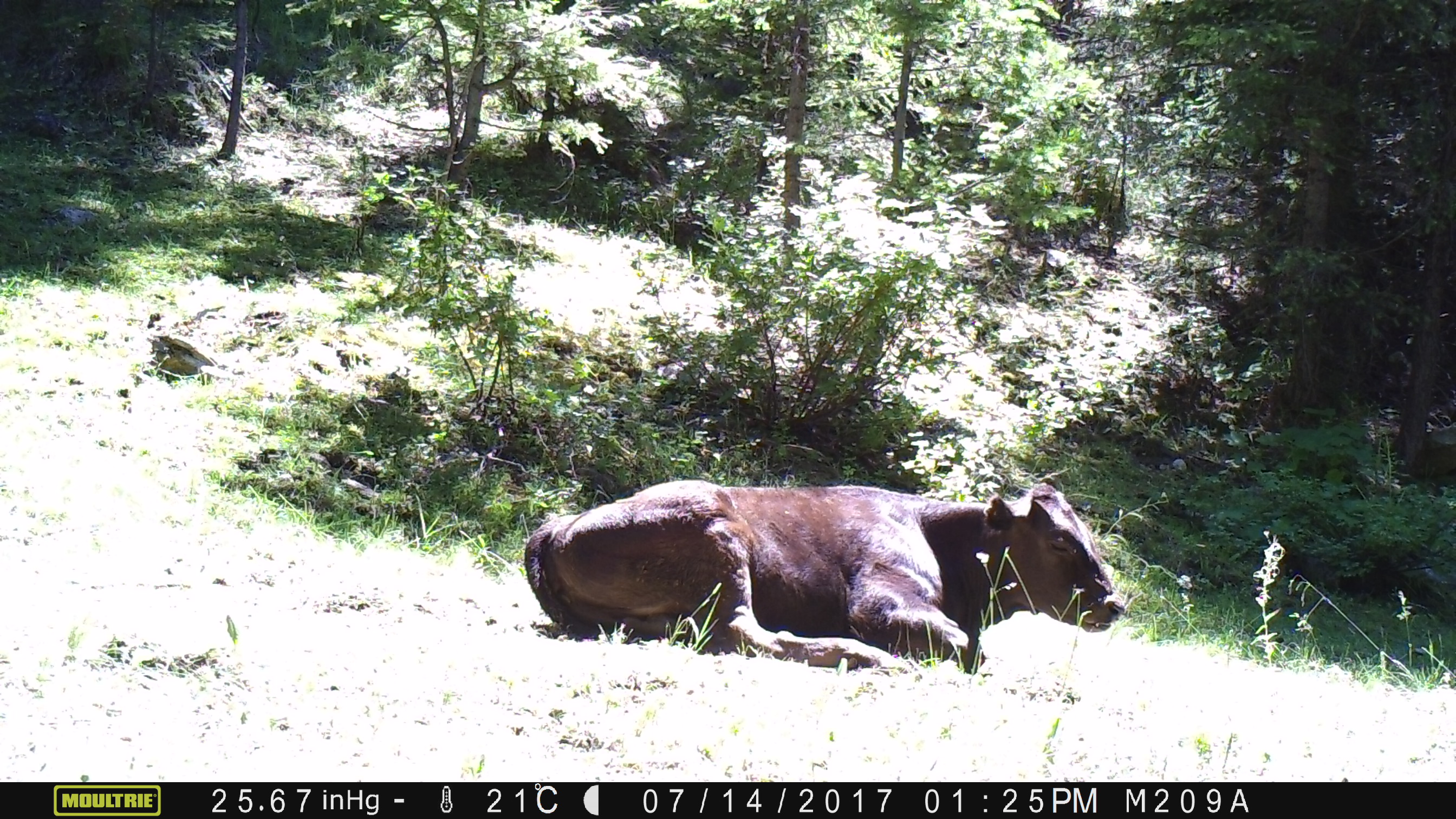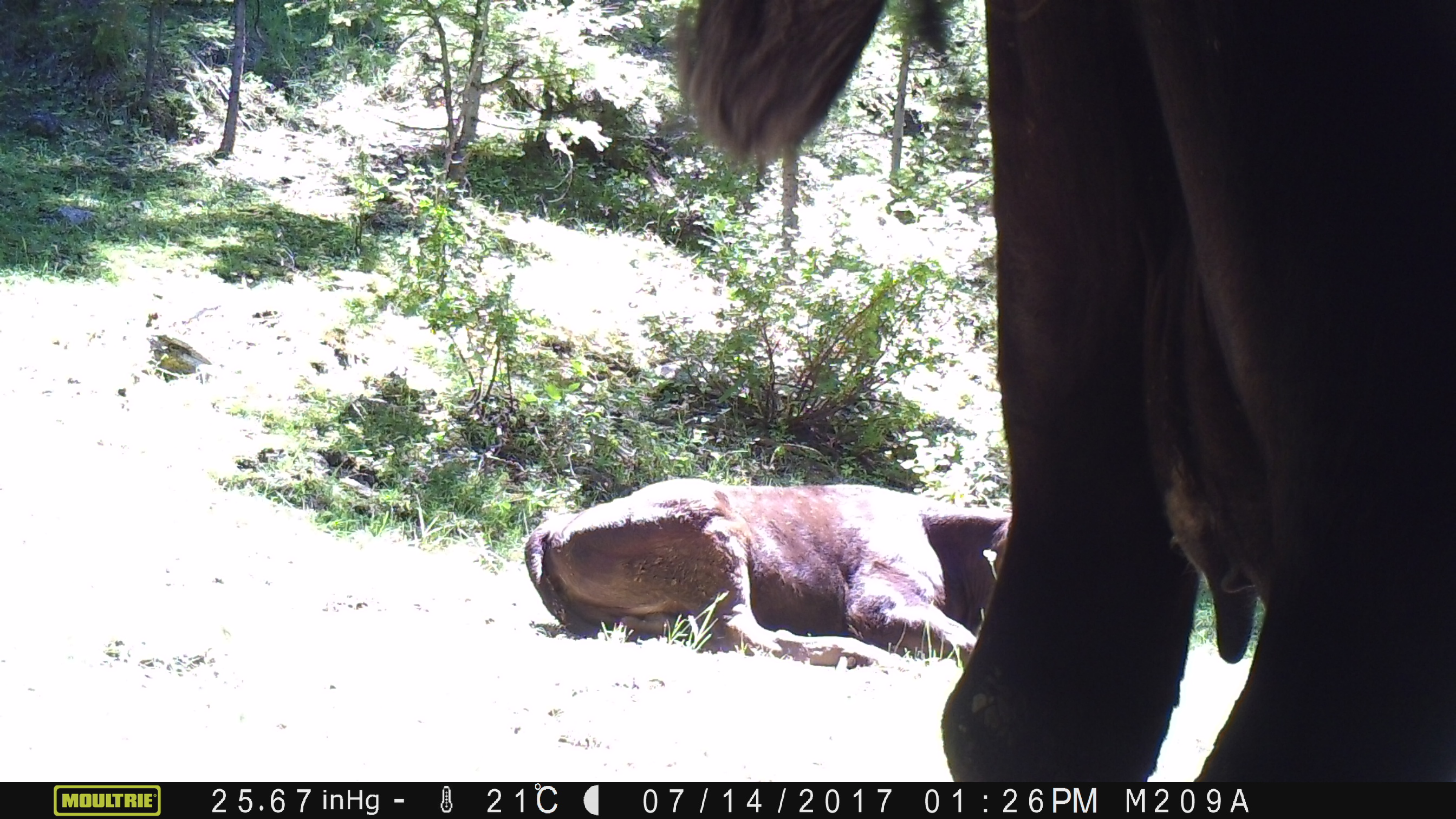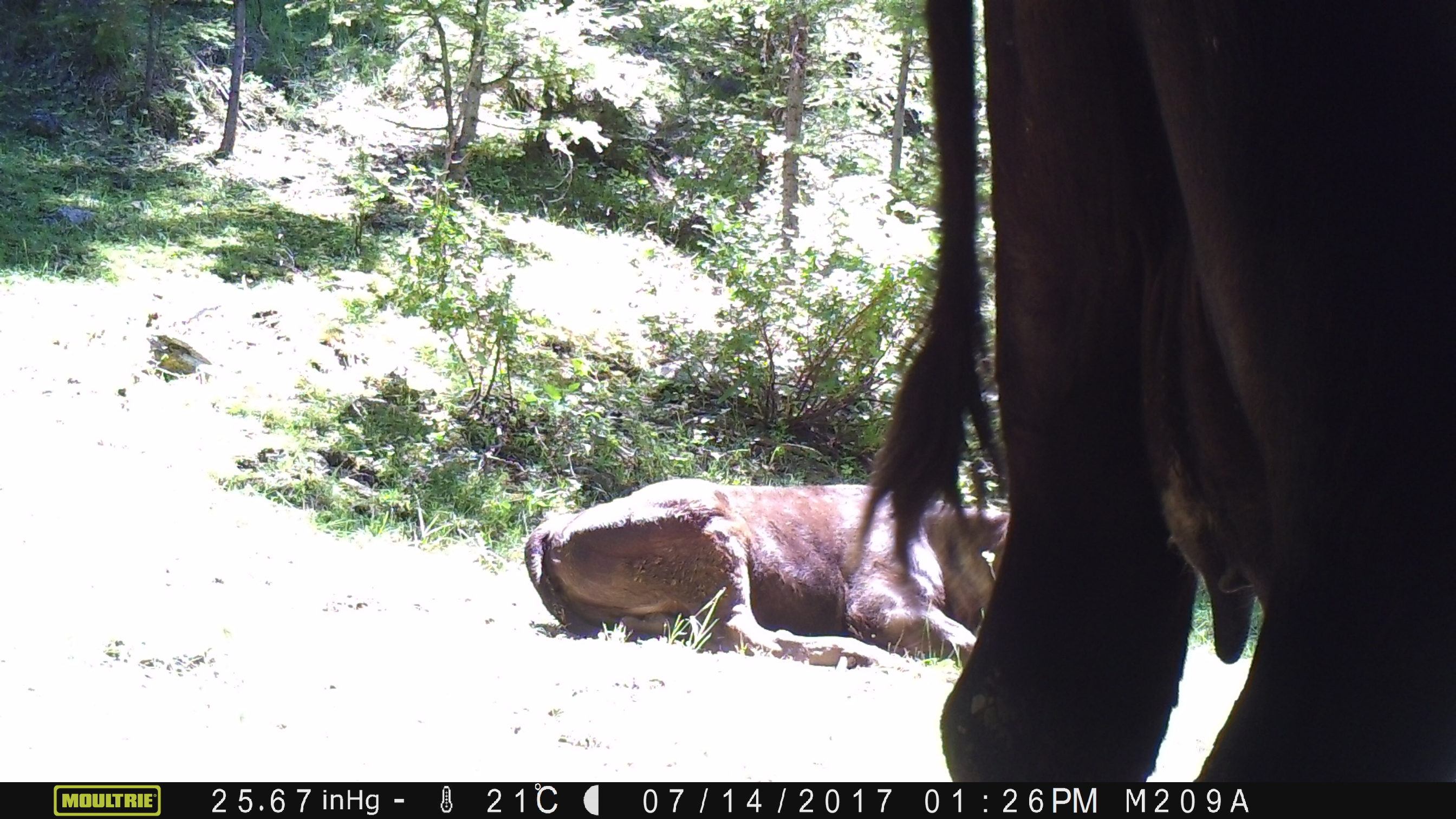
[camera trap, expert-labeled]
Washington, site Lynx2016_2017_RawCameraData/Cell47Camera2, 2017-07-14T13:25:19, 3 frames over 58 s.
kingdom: Animalia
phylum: Chordata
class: Mammalia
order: Artiodactyla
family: Bovidae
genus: Bos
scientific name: Bos taurus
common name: domestic cattle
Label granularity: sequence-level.